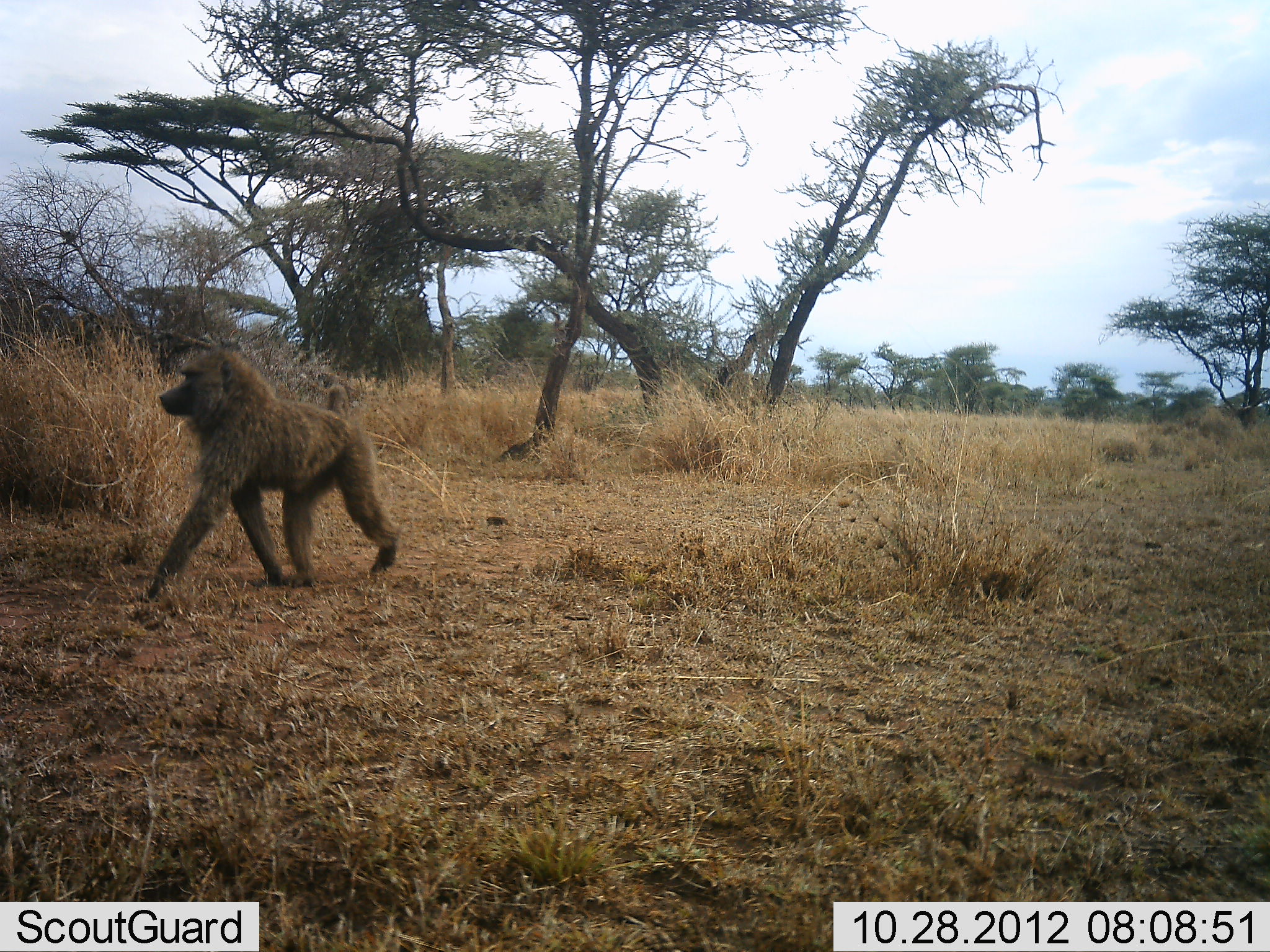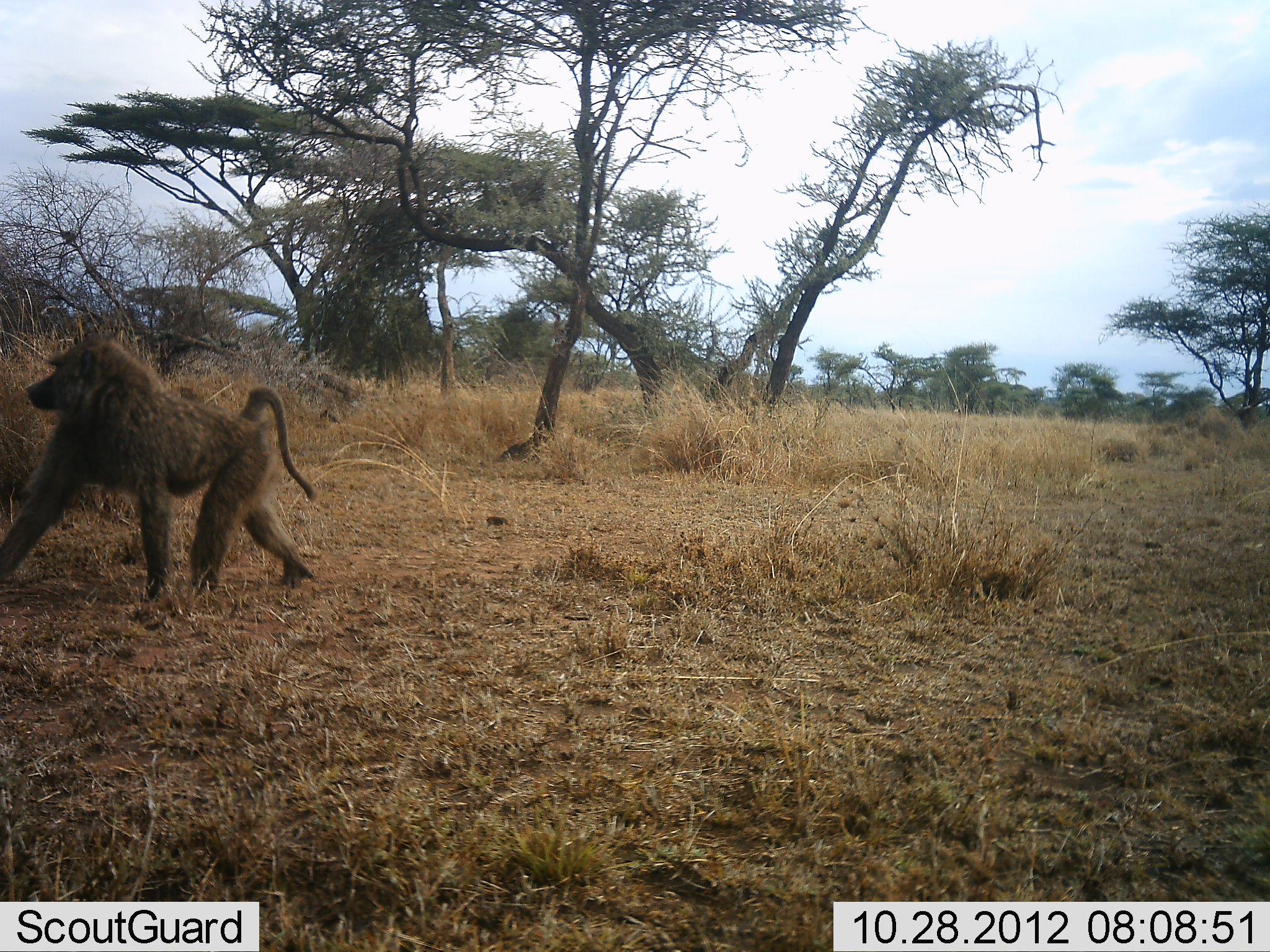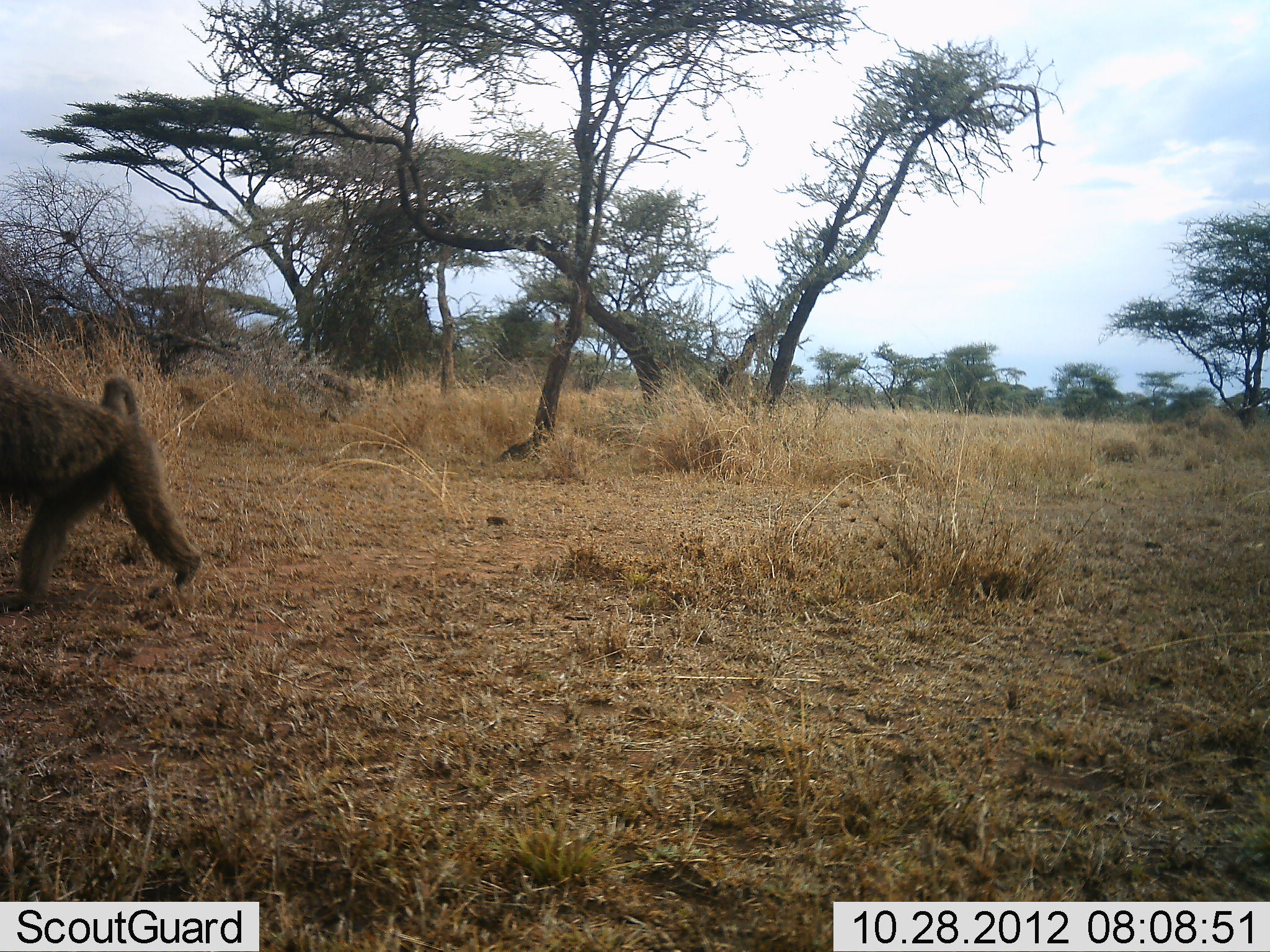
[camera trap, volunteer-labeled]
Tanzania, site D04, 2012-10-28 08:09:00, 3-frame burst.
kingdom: Animalia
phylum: Chordata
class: Mammalia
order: Primates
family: Cercopithecidae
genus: Papio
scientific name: Papio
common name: baboon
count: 1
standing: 20%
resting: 0%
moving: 100%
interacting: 0%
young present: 0%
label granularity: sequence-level